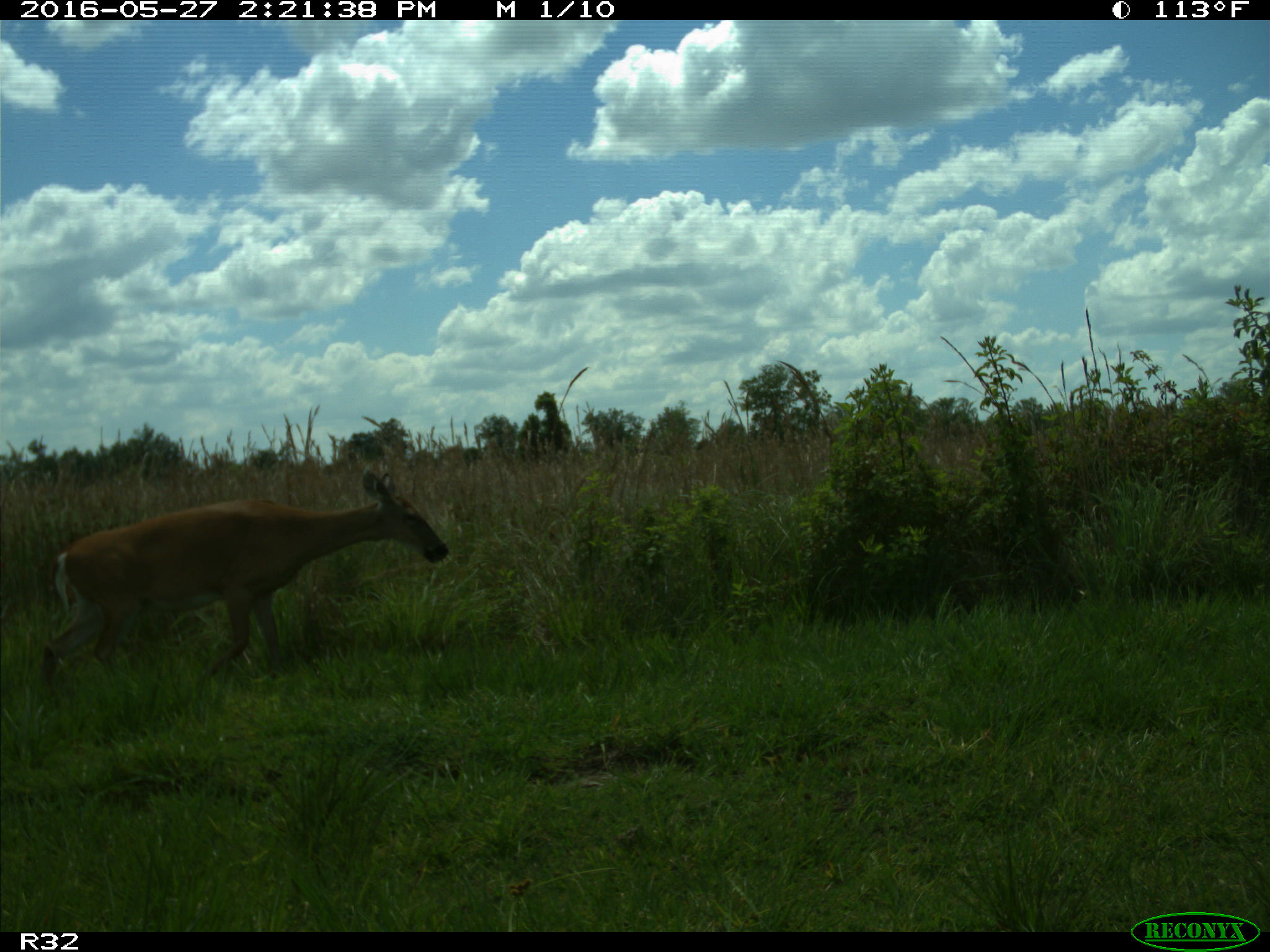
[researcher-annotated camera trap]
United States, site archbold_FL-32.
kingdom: Animalia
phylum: Chordata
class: Mammalia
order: Artiodactyla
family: Cervidae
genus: Odocoileus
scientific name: Odocoileus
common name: deer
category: unidentified deer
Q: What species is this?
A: Unidentified deer (deer) (Odocoileus).